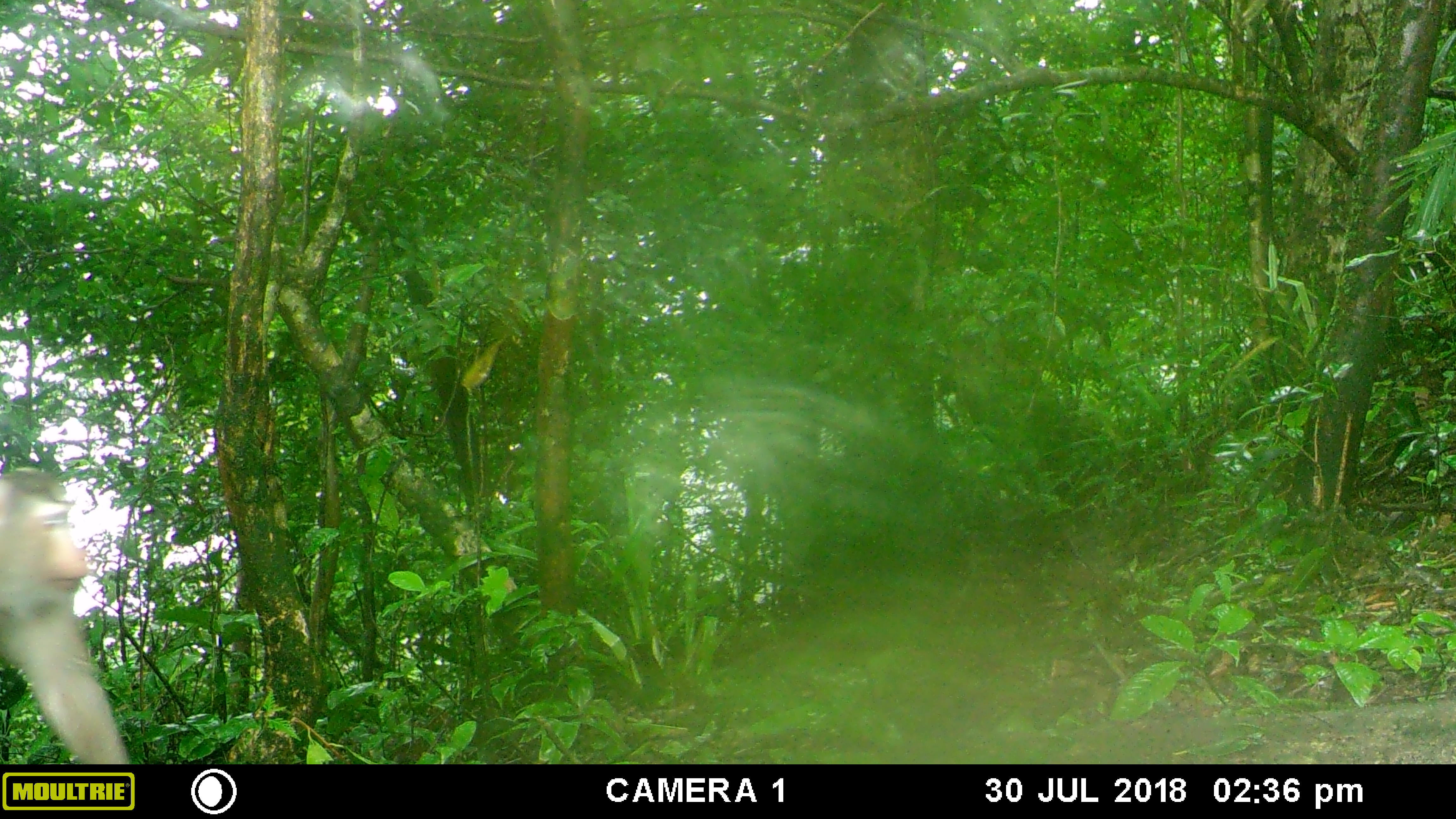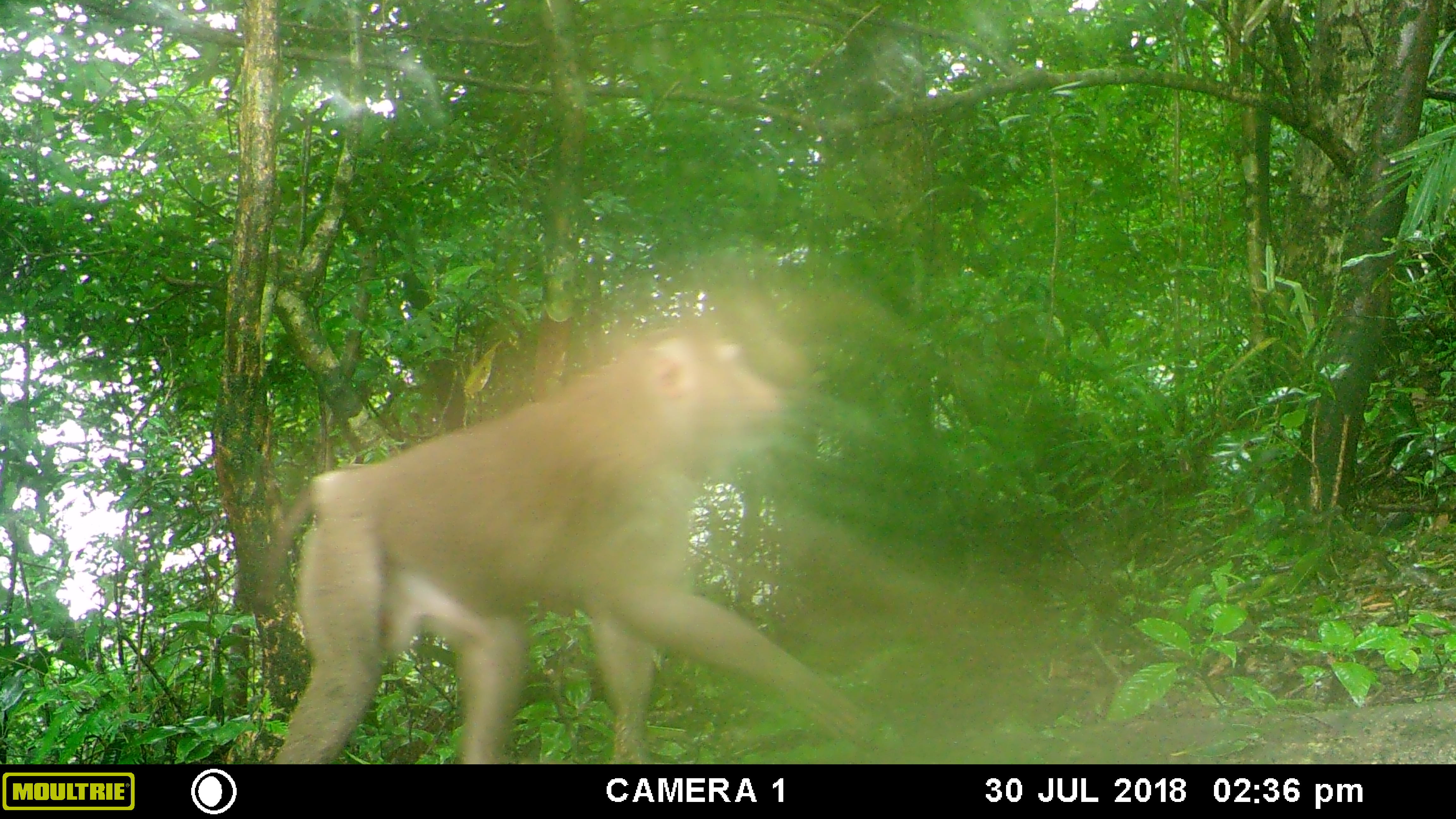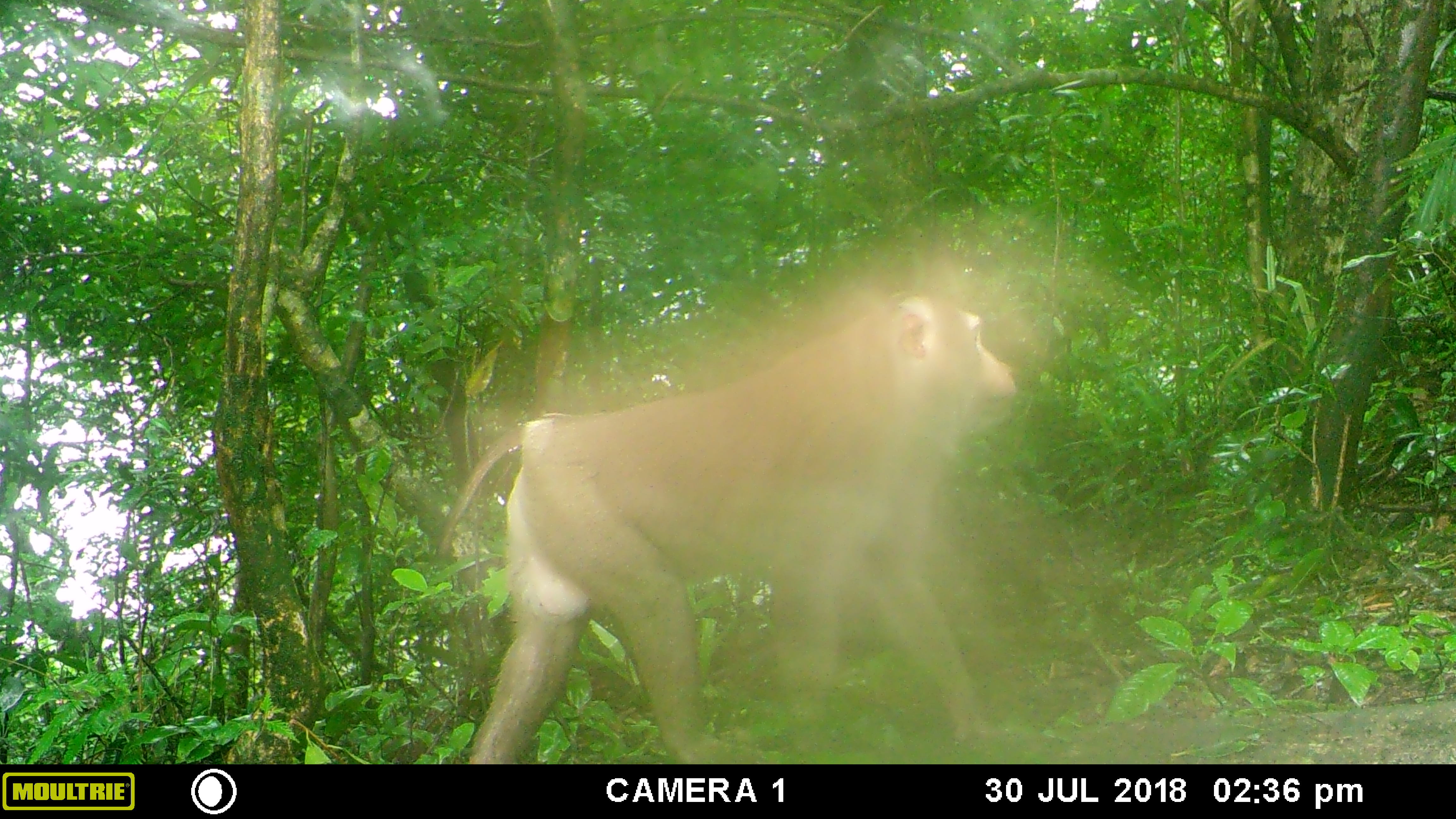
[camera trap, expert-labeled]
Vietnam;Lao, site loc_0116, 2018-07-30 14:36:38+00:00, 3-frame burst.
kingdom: Animalia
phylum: Chordata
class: Mammalia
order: Primates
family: Cercopithecidae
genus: Macaca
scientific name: Macaca nemestrina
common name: pig-tailed macaque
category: pig tailed macaque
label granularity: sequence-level